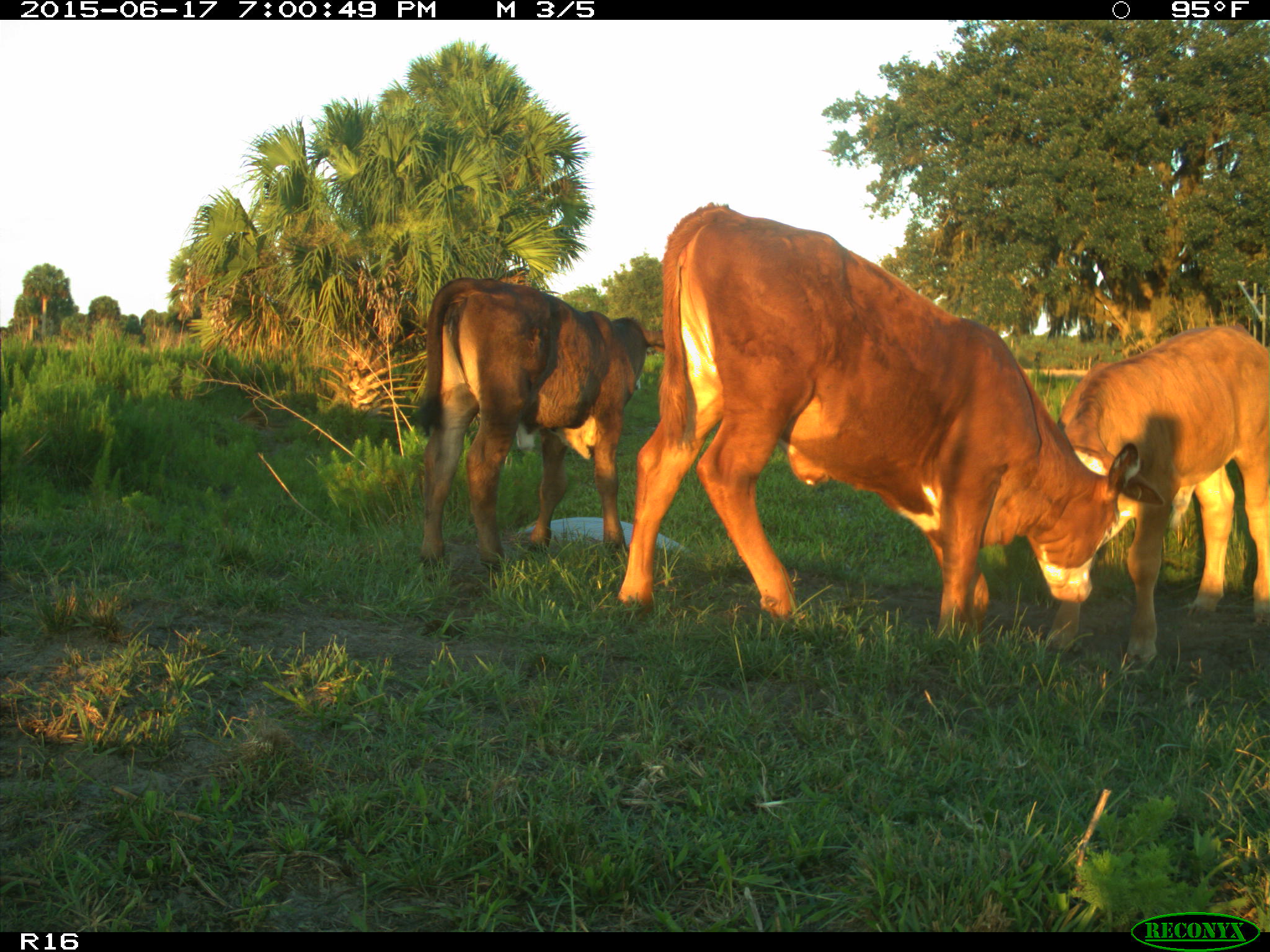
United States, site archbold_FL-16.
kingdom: Animalia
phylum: Chordata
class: Mammalia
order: Artiodactyla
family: Bovidae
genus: Bos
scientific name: Bos taurus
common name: domestic cow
Bos taurus (domestic cow).